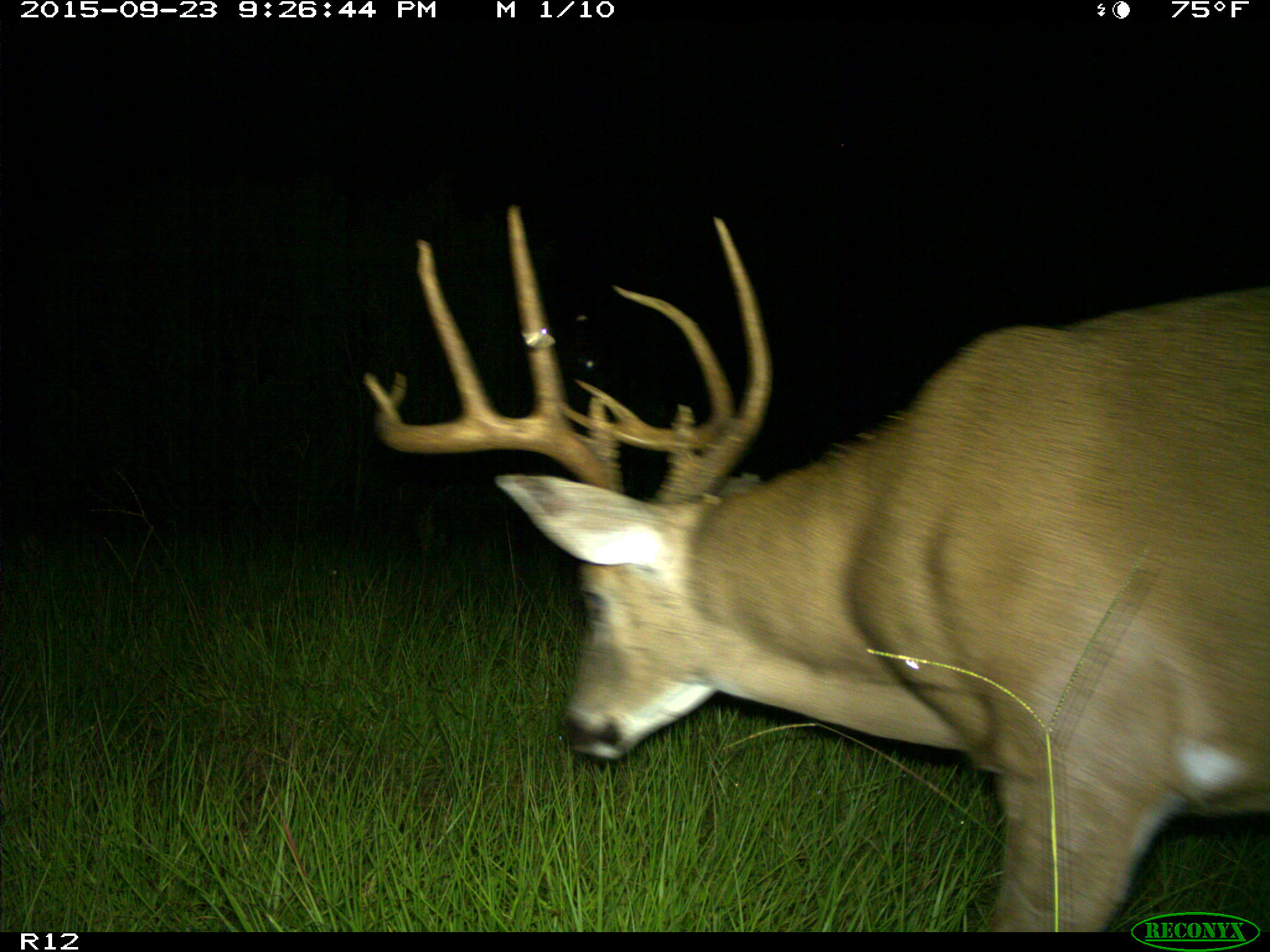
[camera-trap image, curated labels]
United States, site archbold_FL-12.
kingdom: Animalia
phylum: Chordata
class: Mammalia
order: Artiodactyla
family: Cervidae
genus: Odocoileus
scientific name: Odocoileus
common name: deer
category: unidentified deer